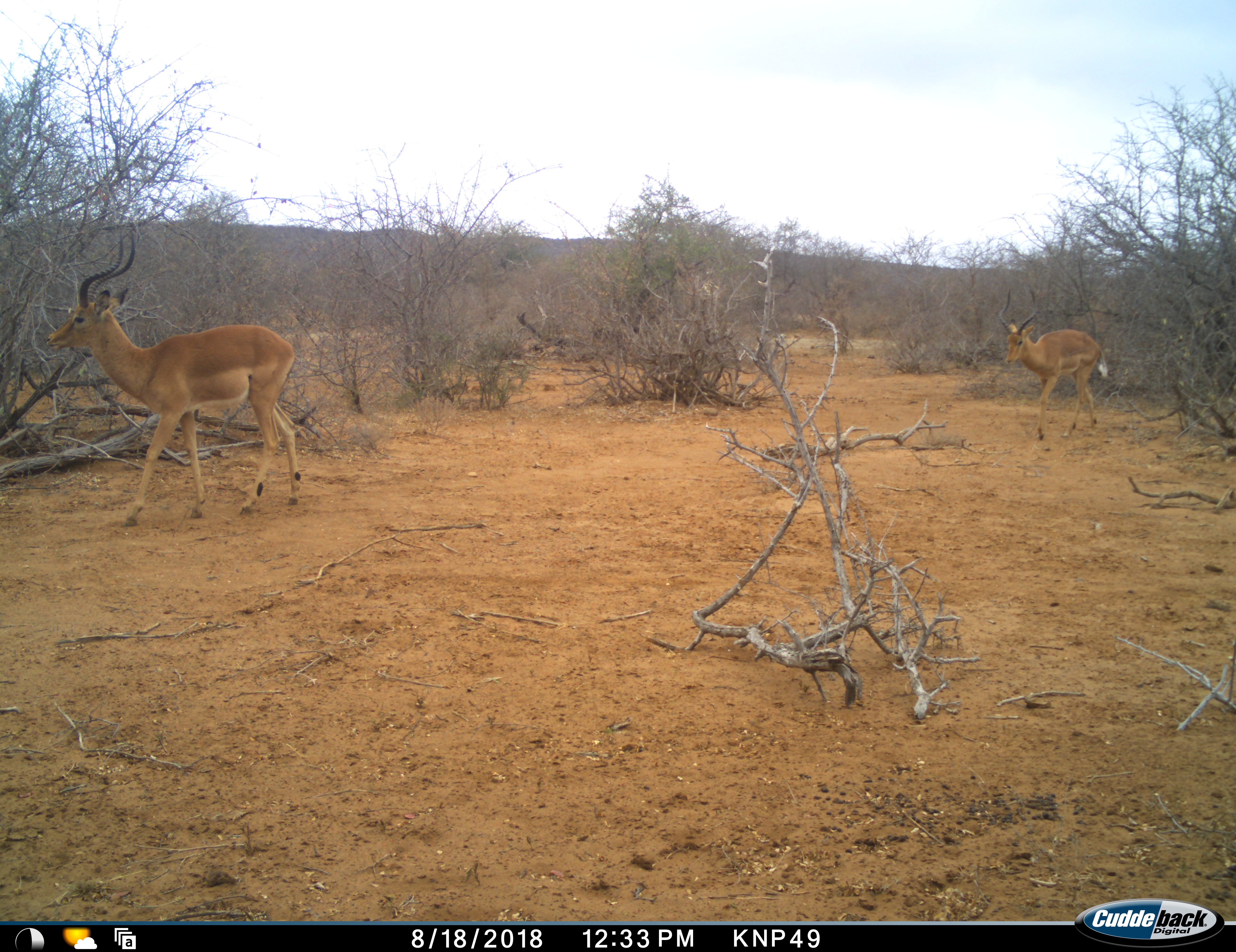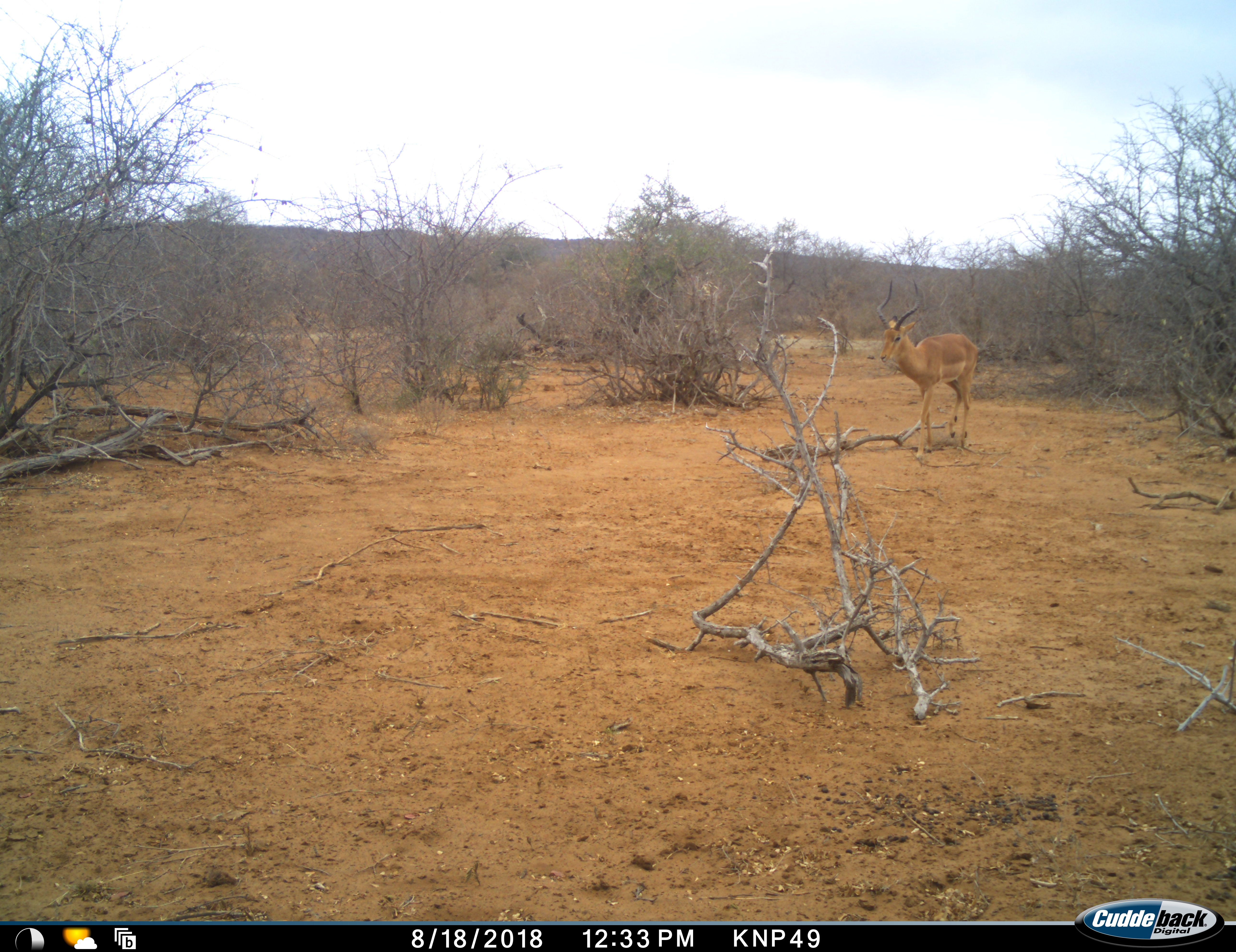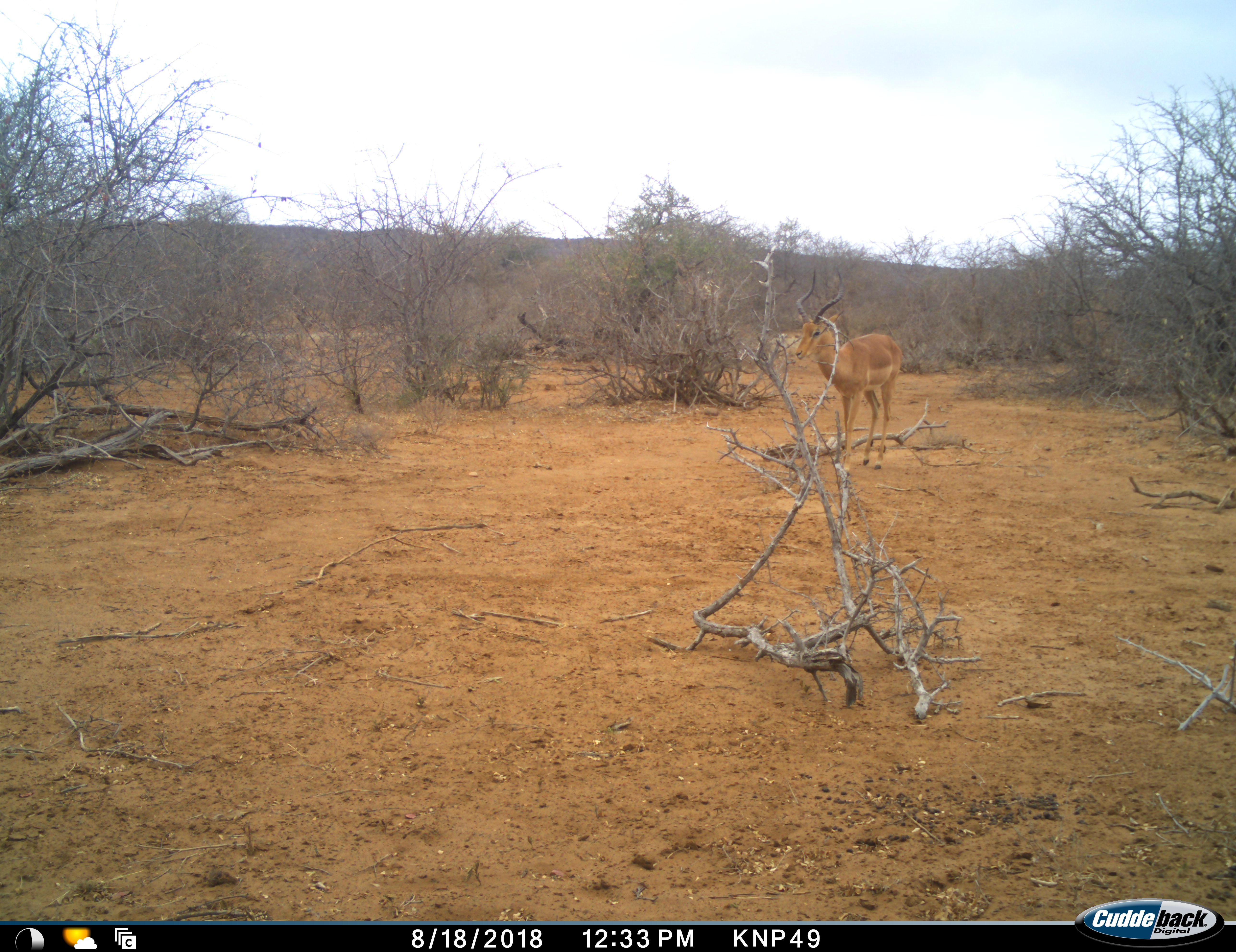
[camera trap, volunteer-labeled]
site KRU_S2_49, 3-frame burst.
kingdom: Animalia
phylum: Chordata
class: Mammalia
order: Artiodactyla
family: Bovidae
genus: Aepyceros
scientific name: Aepyceros melampus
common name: impala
Impala (Aepyceros melampus), count 2. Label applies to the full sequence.